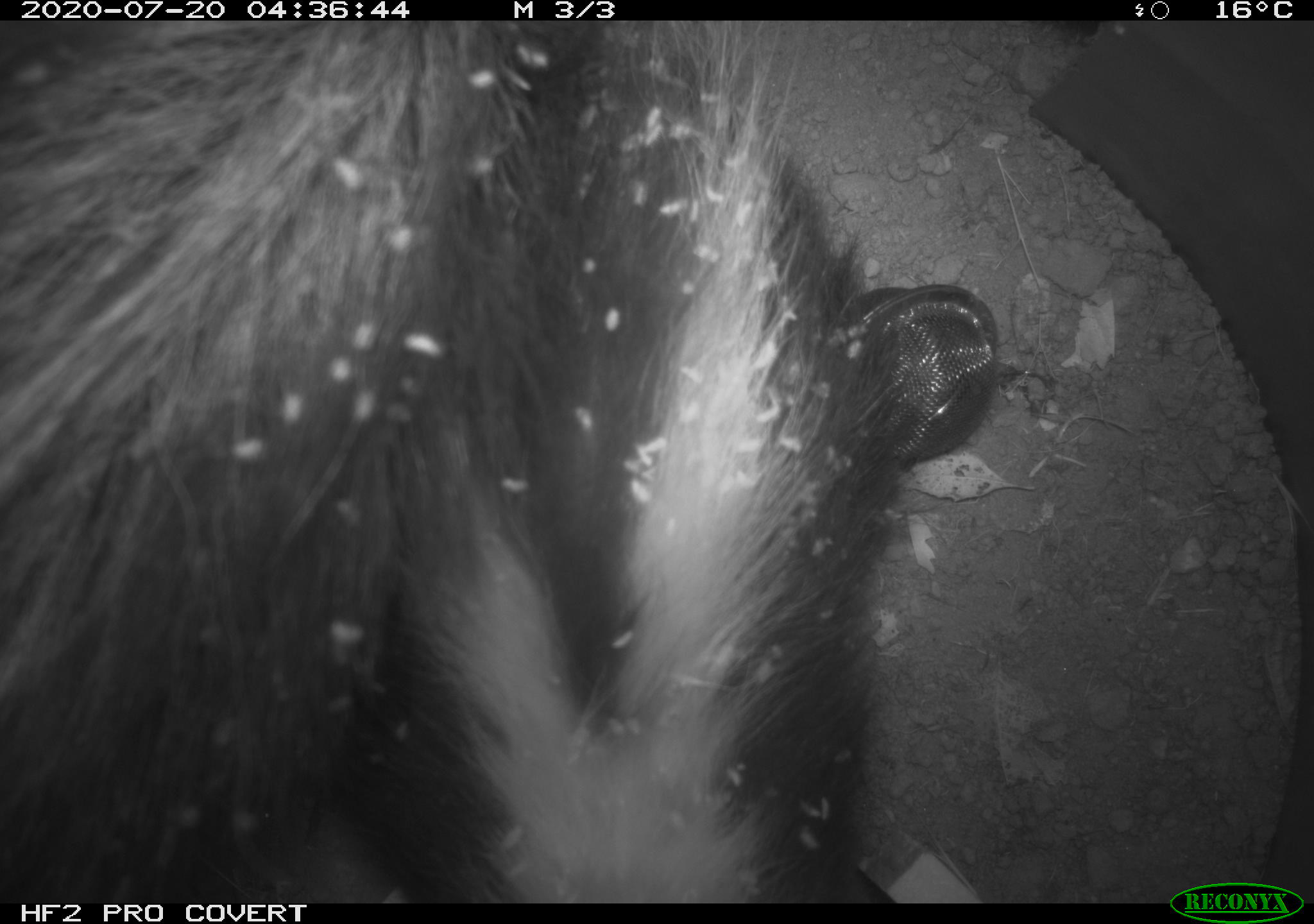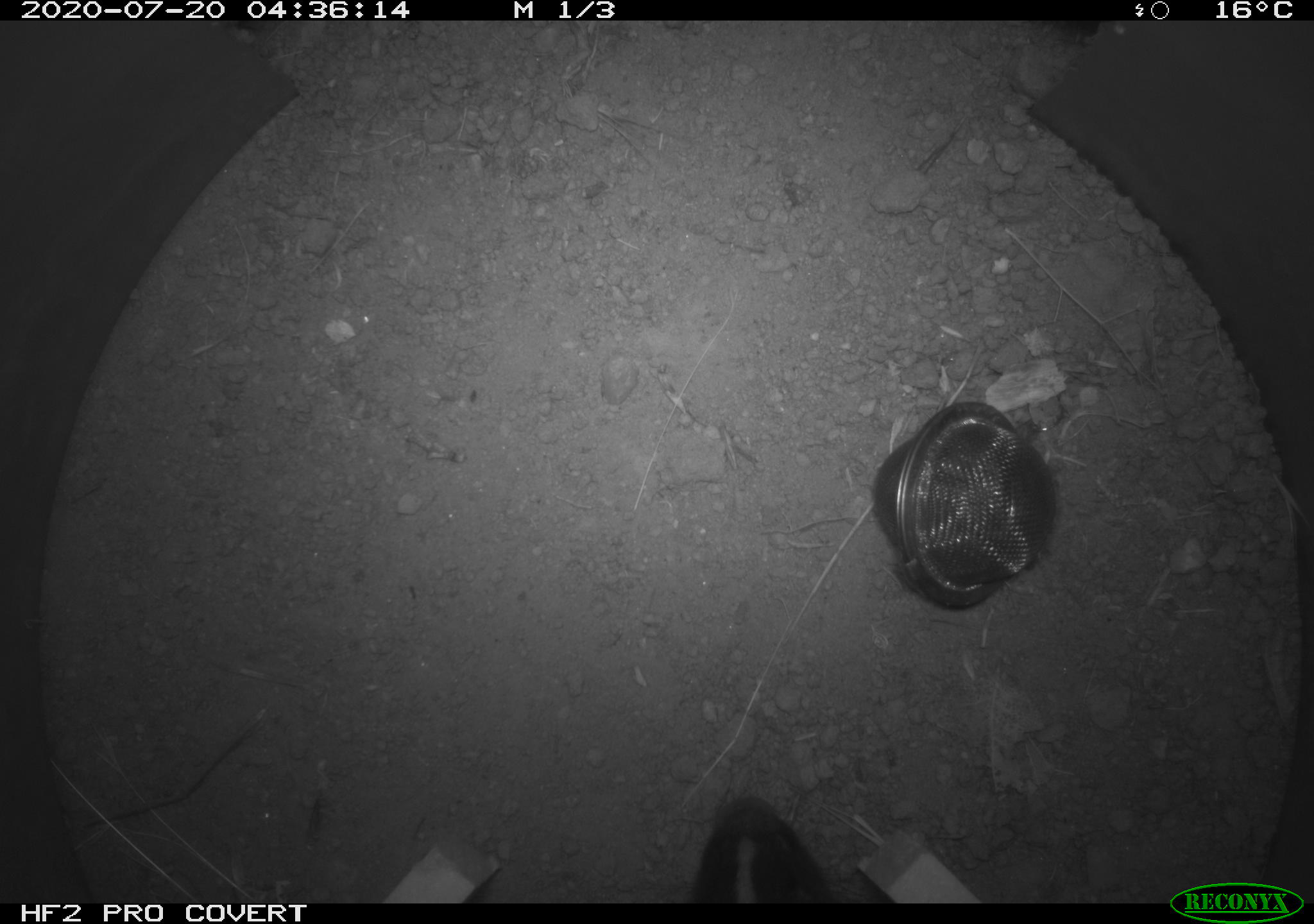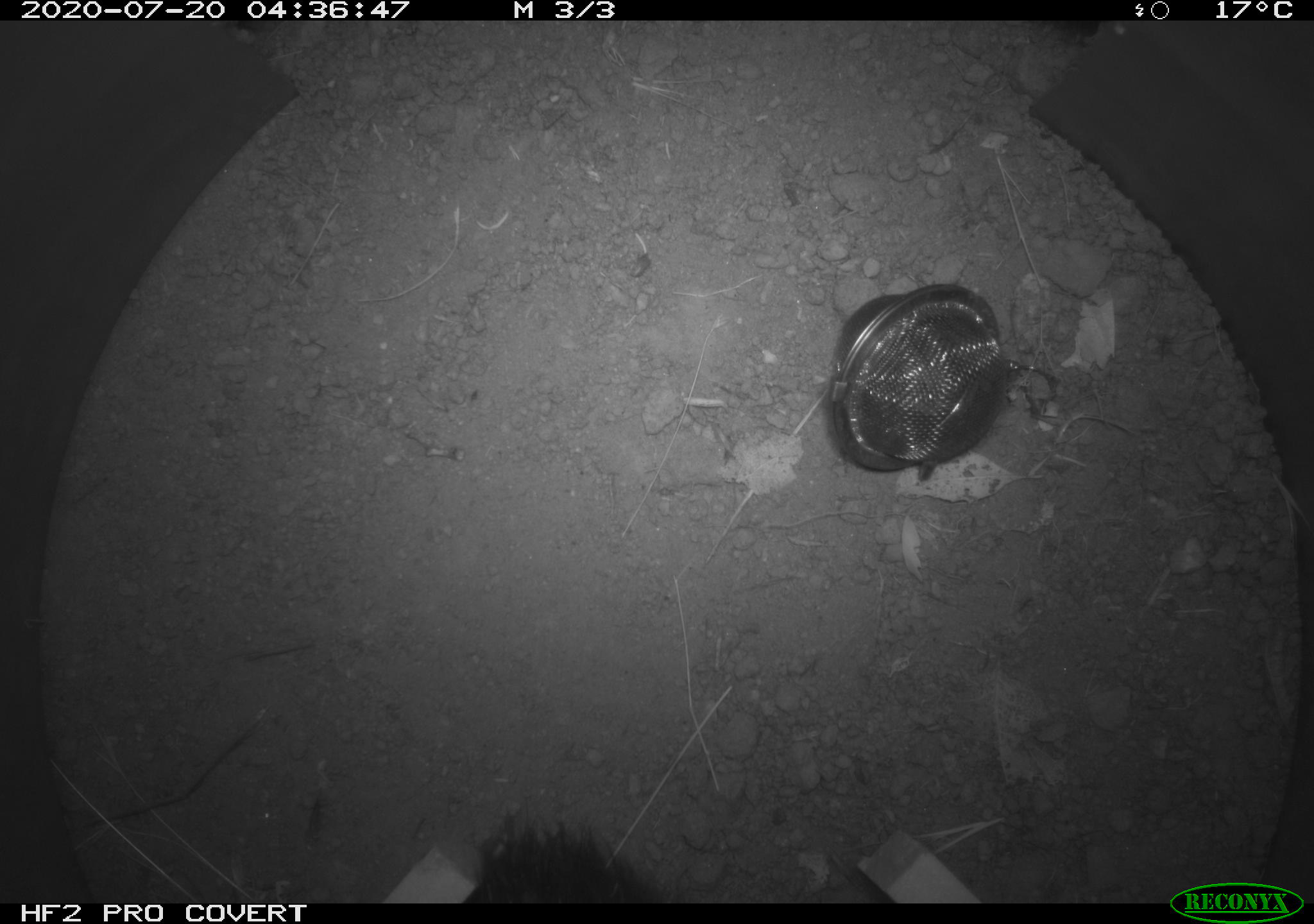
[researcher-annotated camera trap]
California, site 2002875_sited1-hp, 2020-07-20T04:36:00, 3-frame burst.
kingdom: Animalia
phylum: Chordata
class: Mammalia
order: Carnivora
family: Mephitidae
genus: Mephitis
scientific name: Mephitis mephitis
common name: striped skunk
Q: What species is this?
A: Striped skunk (Mephitis mephitis).